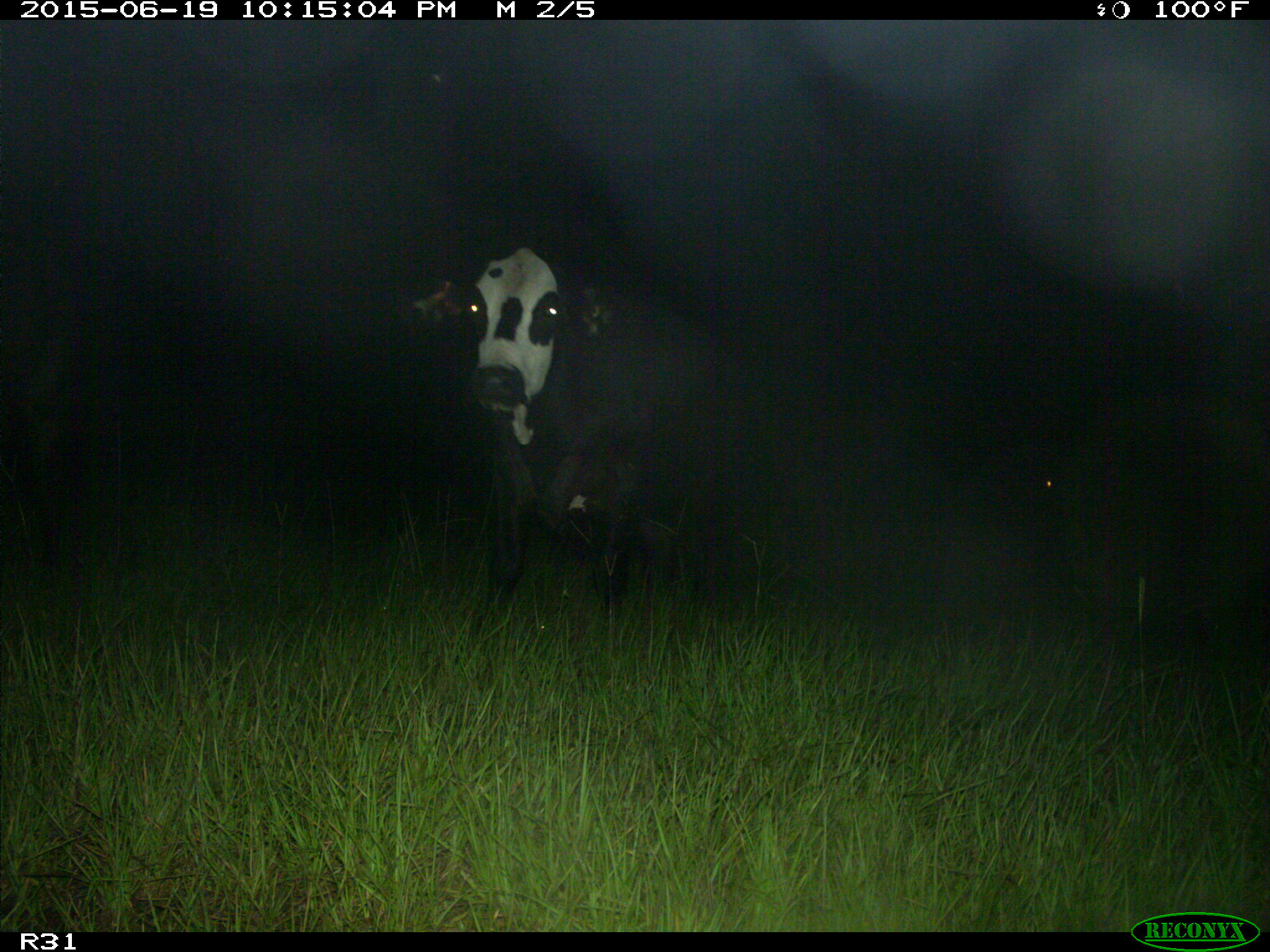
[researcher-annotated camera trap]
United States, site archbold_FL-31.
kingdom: Animalia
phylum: Chordata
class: Mammalia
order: Artiodactyla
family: Bovidae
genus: Bos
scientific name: Bos taurus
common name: domestic cow